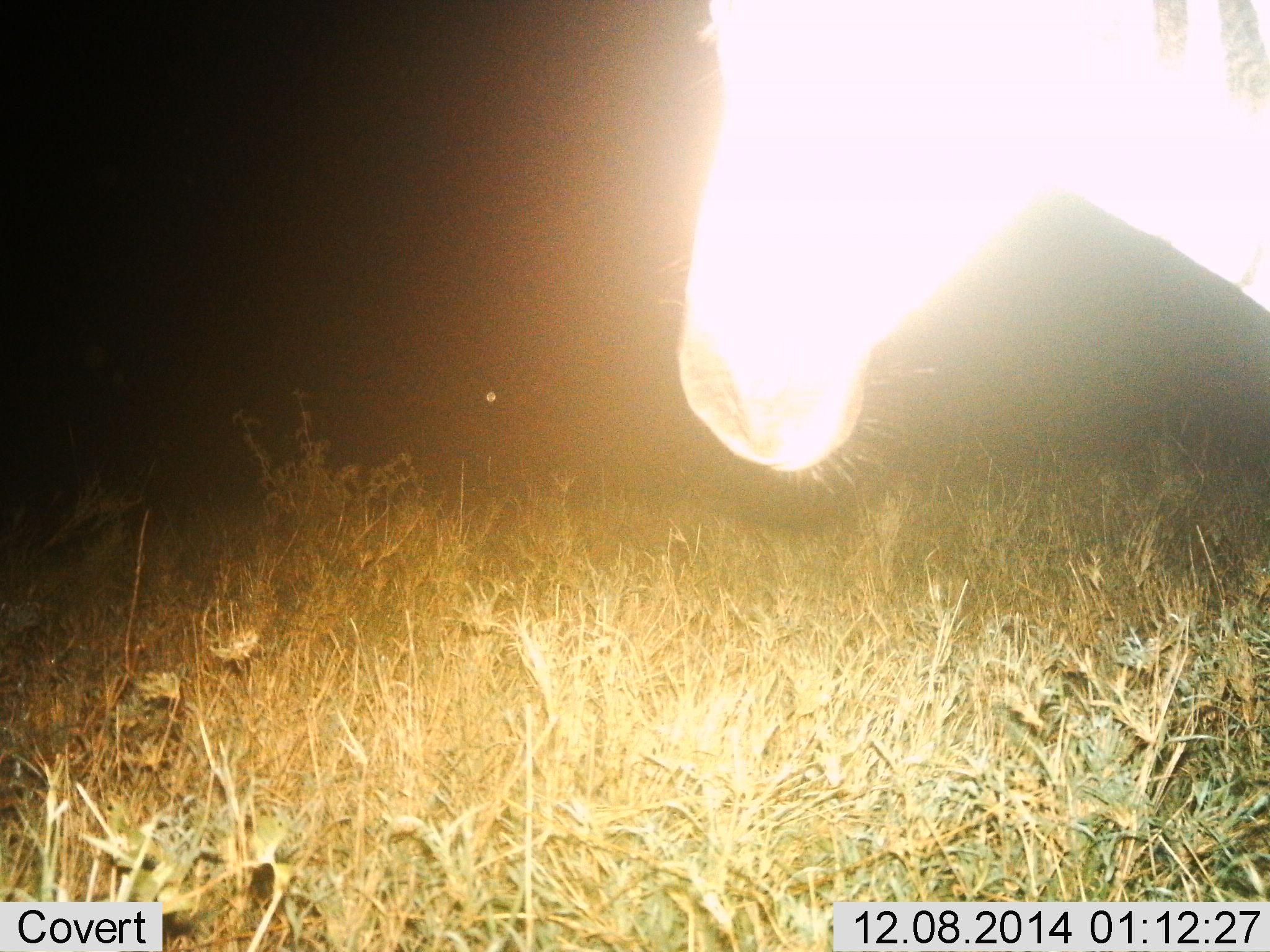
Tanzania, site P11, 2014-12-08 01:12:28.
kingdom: Animalia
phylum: Chordata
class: Mammalia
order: Perissodactyla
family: Equidae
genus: Equus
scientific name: Equus quagga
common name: plains zebra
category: zebra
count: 1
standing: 70%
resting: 0%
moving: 30%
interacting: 0%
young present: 0%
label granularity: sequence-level